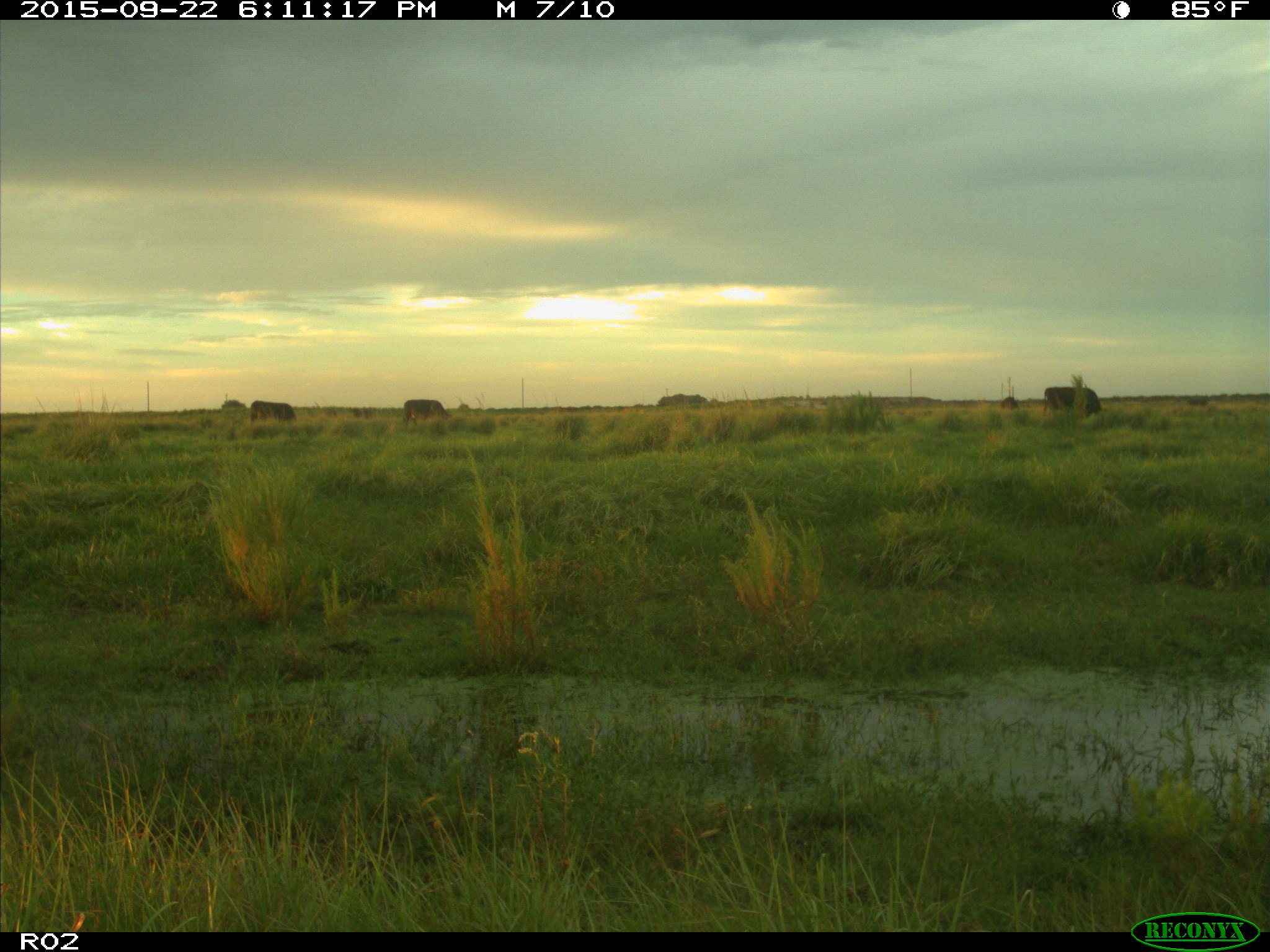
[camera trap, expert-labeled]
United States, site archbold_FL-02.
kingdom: Animalia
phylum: Chordata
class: Mammalia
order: Artiodactyla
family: Bovidae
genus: Bos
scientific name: Bos taurus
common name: domestic cow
Bos taurus (domestic cow).